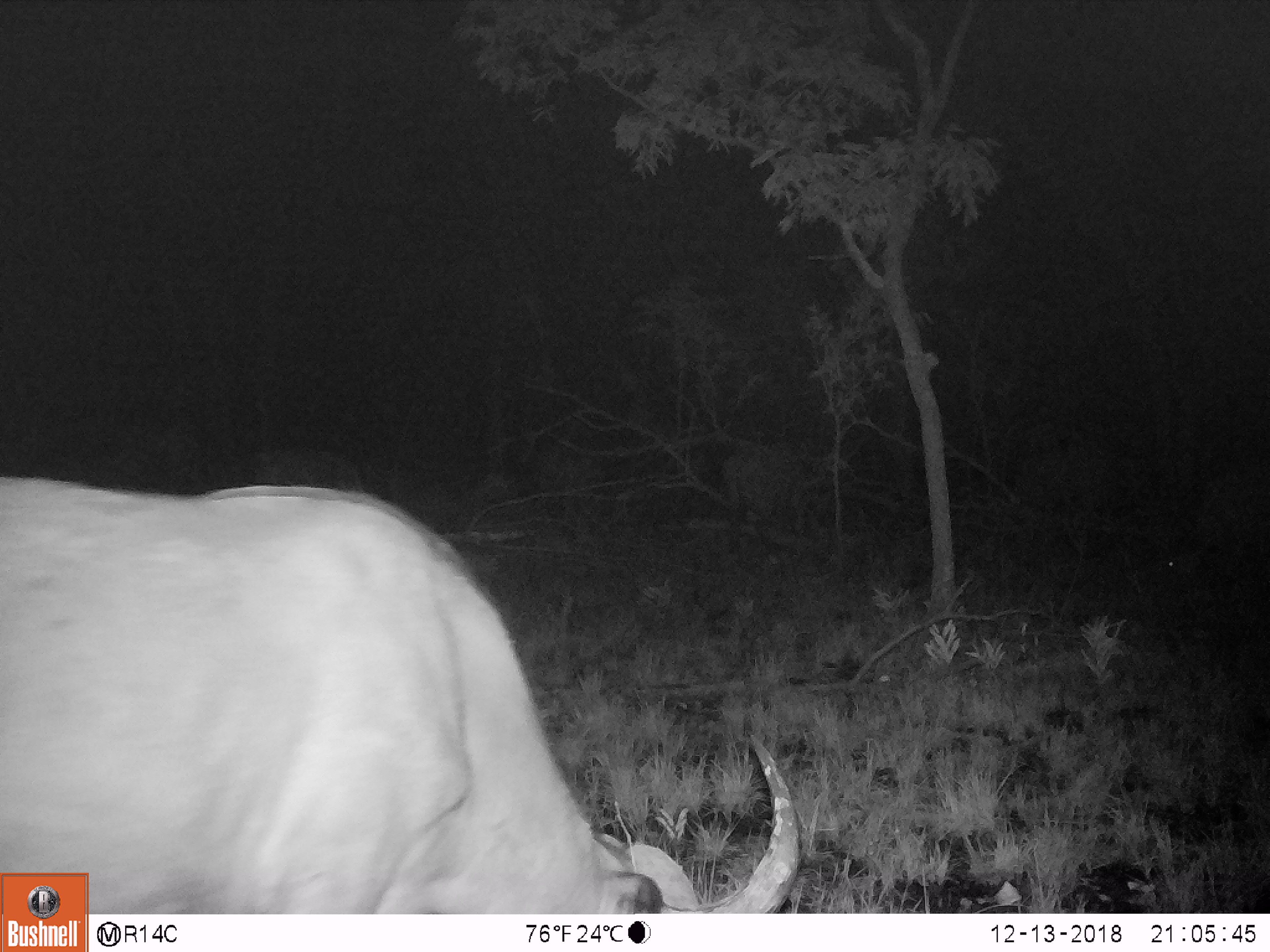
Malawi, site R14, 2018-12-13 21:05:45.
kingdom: Animalia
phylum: Chordata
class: Mammalia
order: Artiodactyla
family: Bovidae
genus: Syncerus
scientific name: Syncerus caffer caffer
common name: cape buffalo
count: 3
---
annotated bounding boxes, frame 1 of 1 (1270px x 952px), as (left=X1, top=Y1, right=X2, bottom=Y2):
cape buffalo: (left=2, top=474, right=811, bottom=871); (left=1155, top=448, right=1270, bottom=597); (left=715, top=447, right=845, bottom=528)